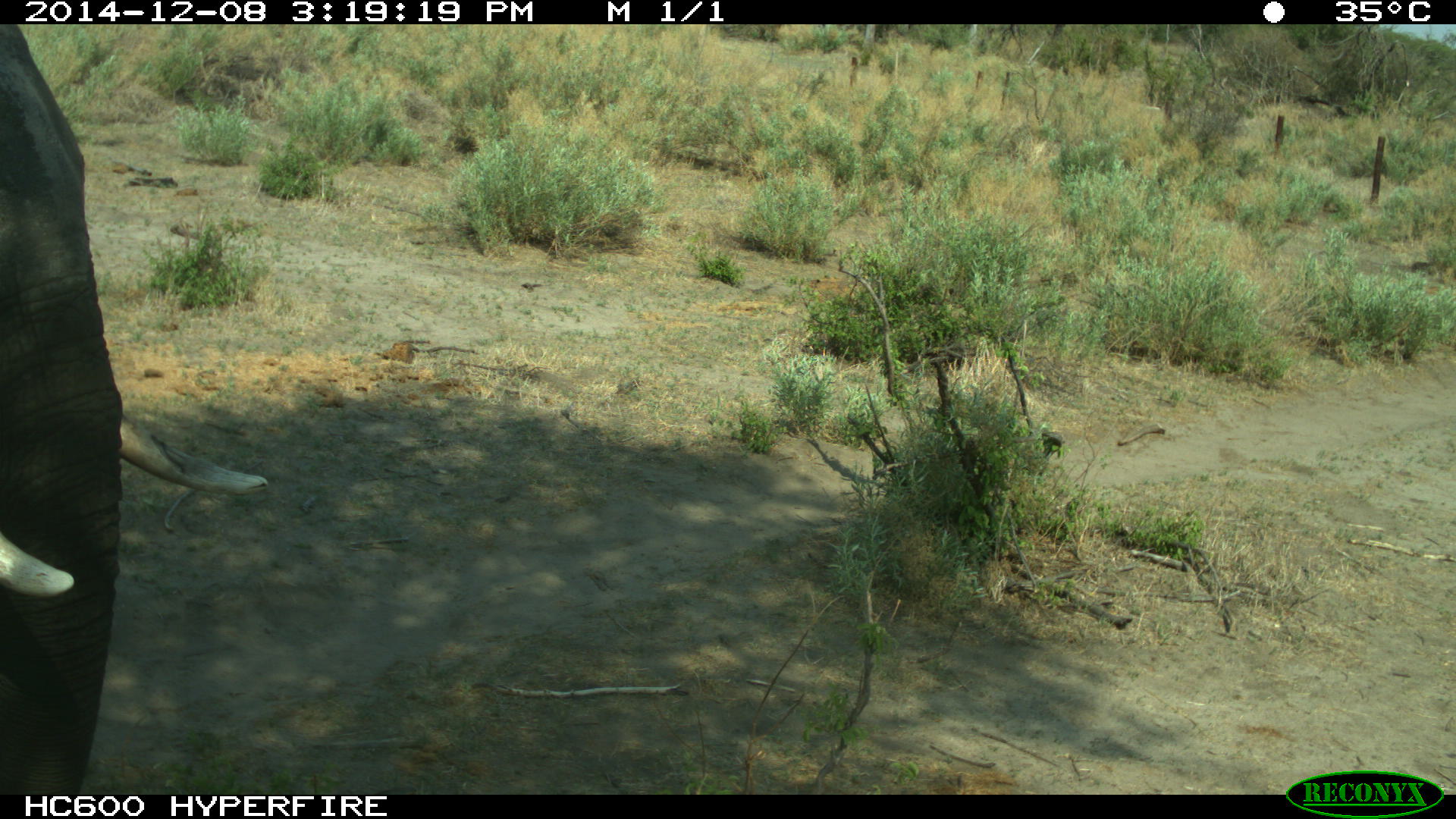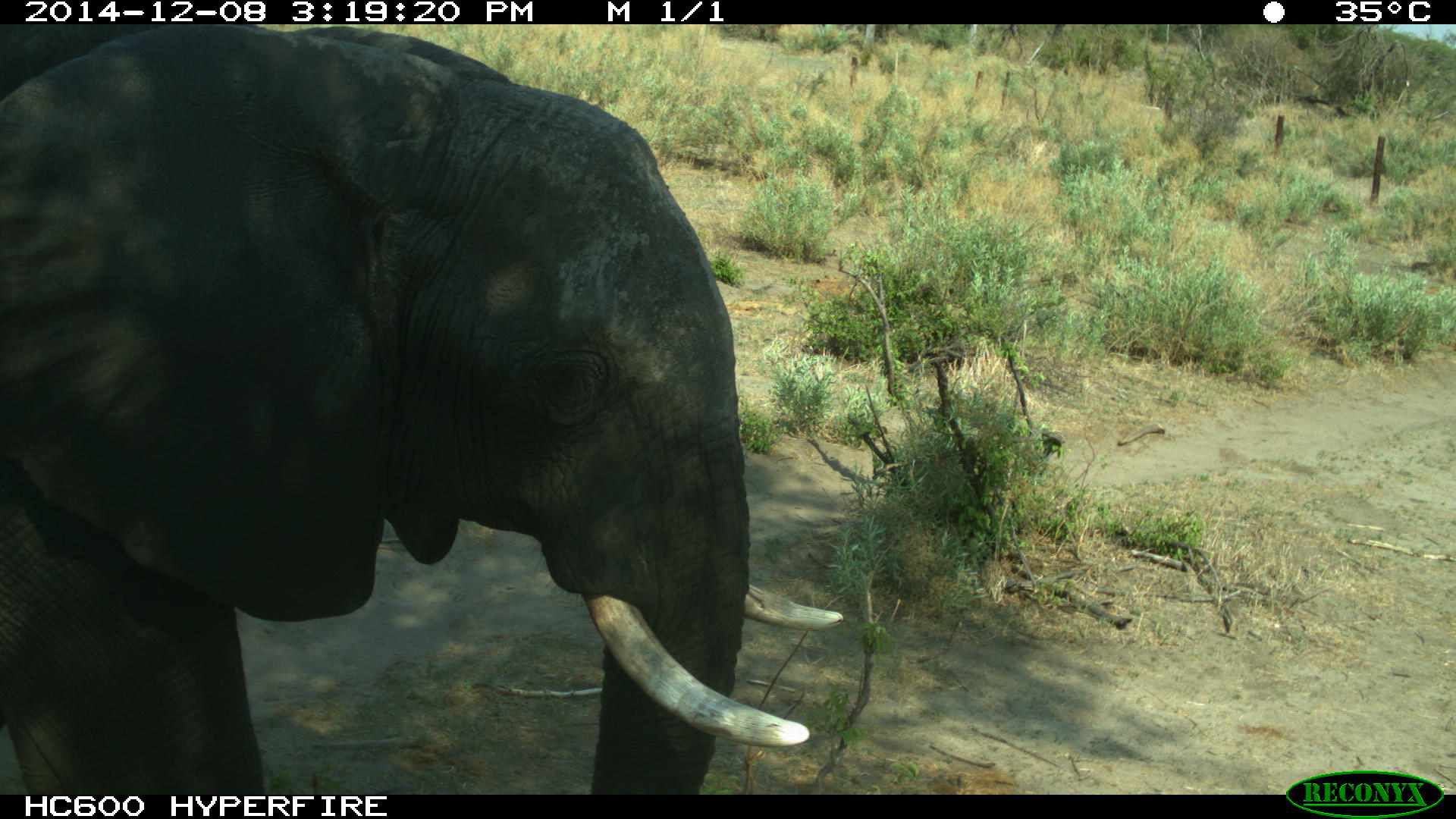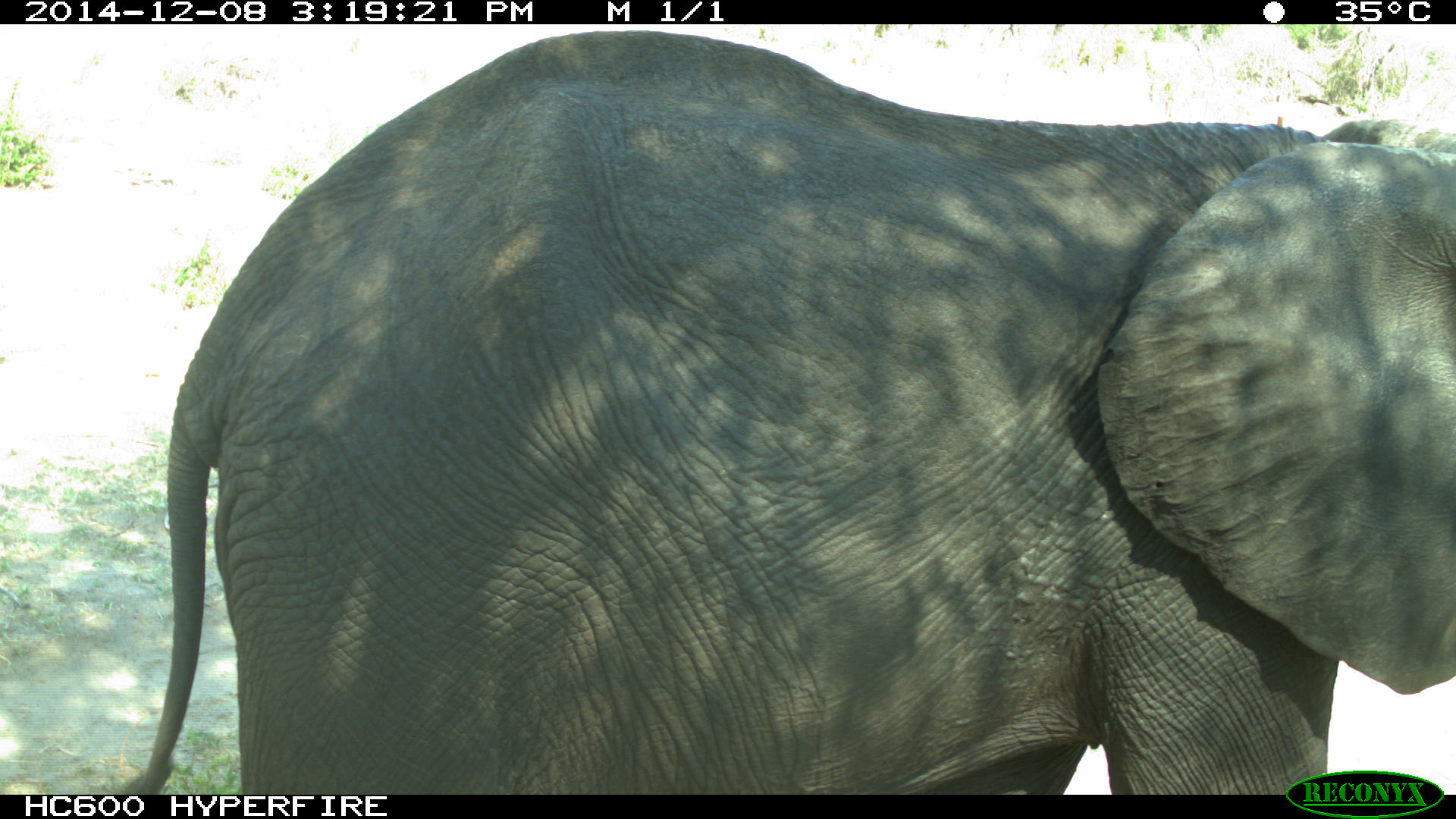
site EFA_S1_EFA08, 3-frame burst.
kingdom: Animalia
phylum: Chordata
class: Mammalia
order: Proboscidea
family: Elephantidae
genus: Loxodonta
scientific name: Loxodonta africana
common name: african bush elephant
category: elephant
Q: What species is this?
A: Elephant (african bush elephant) (Loxodonta africana).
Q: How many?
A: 1.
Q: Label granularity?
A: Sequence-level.